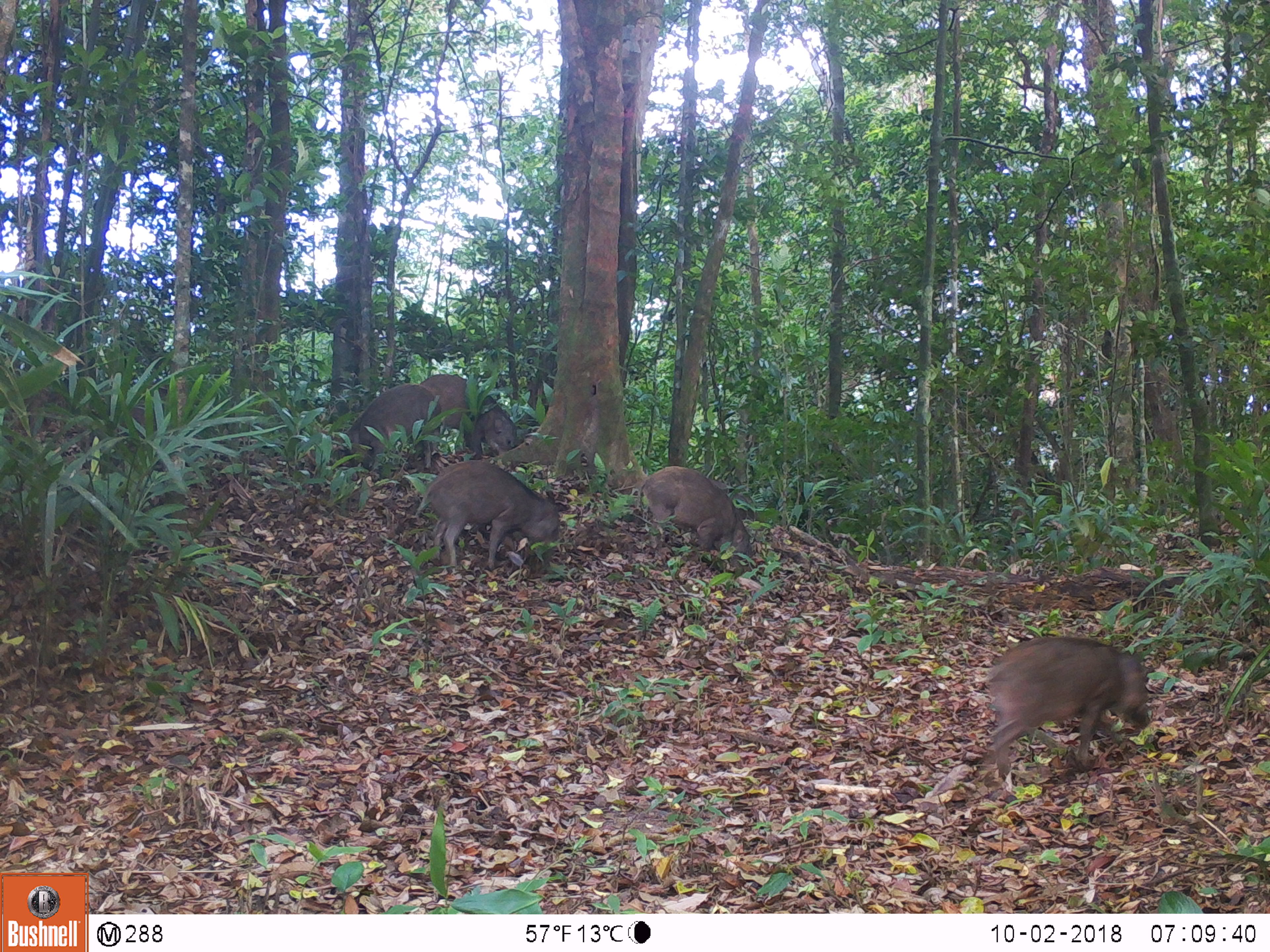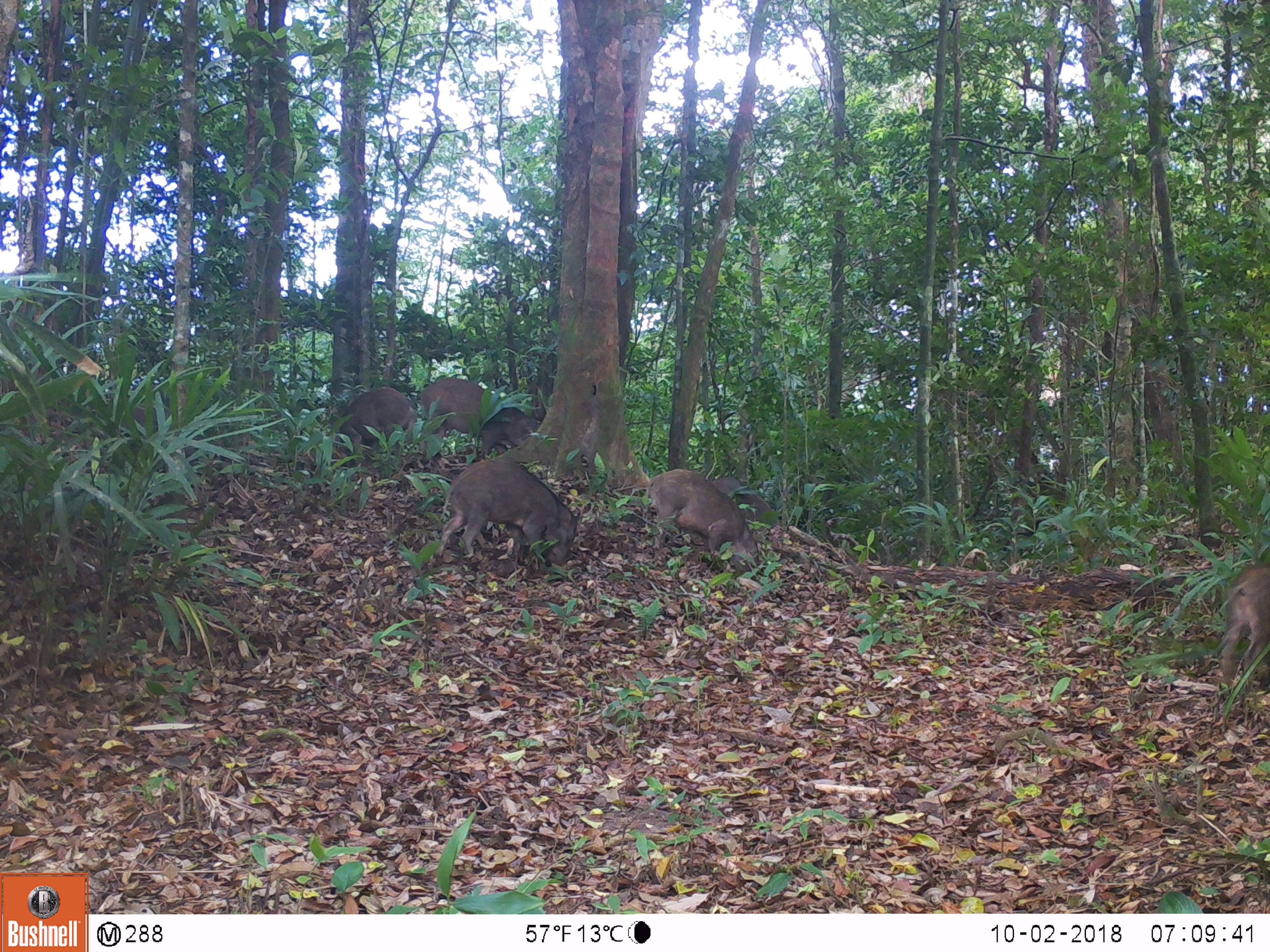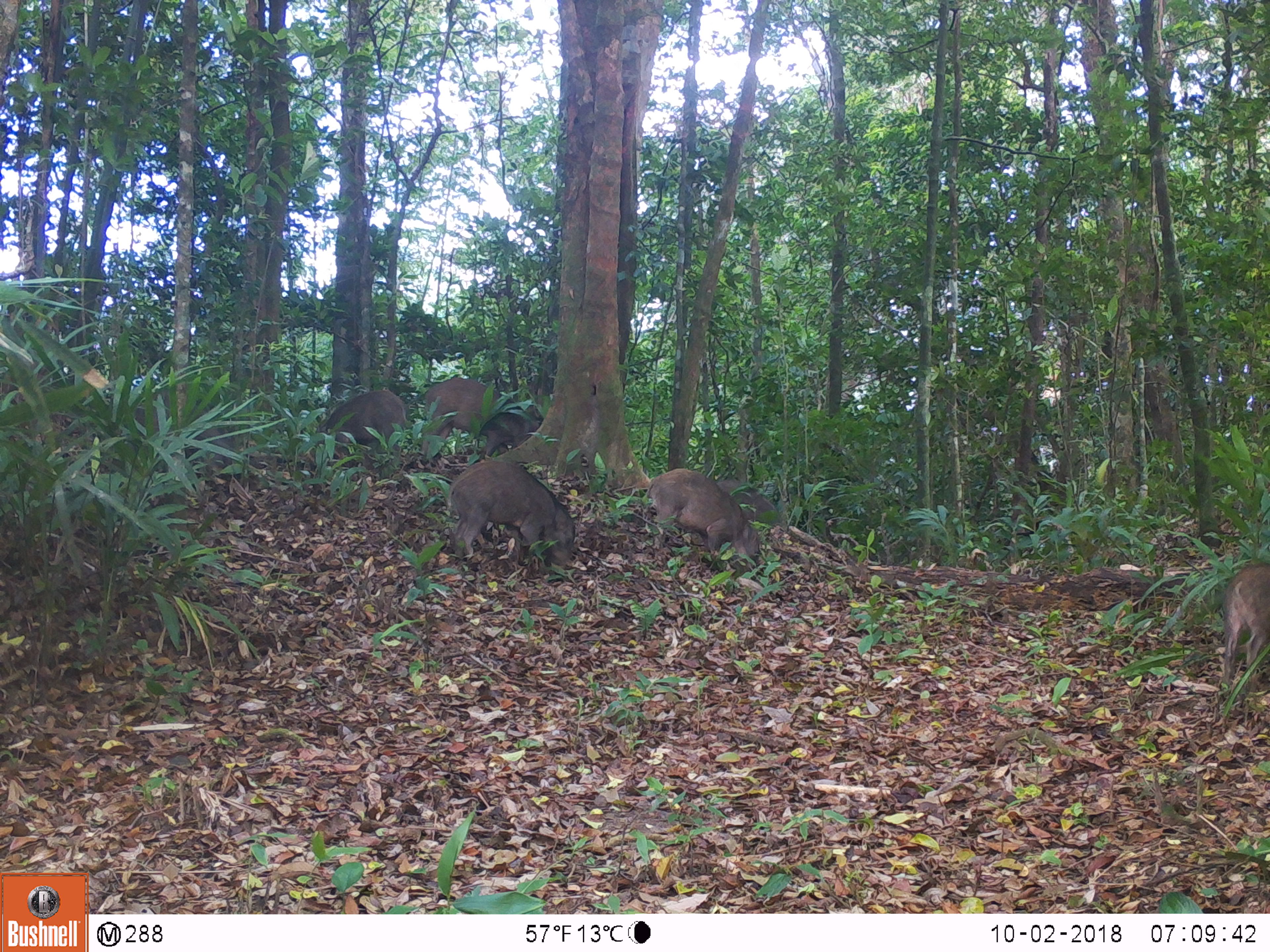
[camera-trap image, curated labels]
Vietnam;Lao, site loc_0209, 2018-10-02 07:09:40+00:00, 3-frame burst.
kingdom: Animalia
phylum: Chordata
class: Mammalia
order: Artiodactyla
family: Suidae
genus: Sus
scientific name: Sus scrofa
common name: eurasian wild pig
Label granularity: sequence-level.